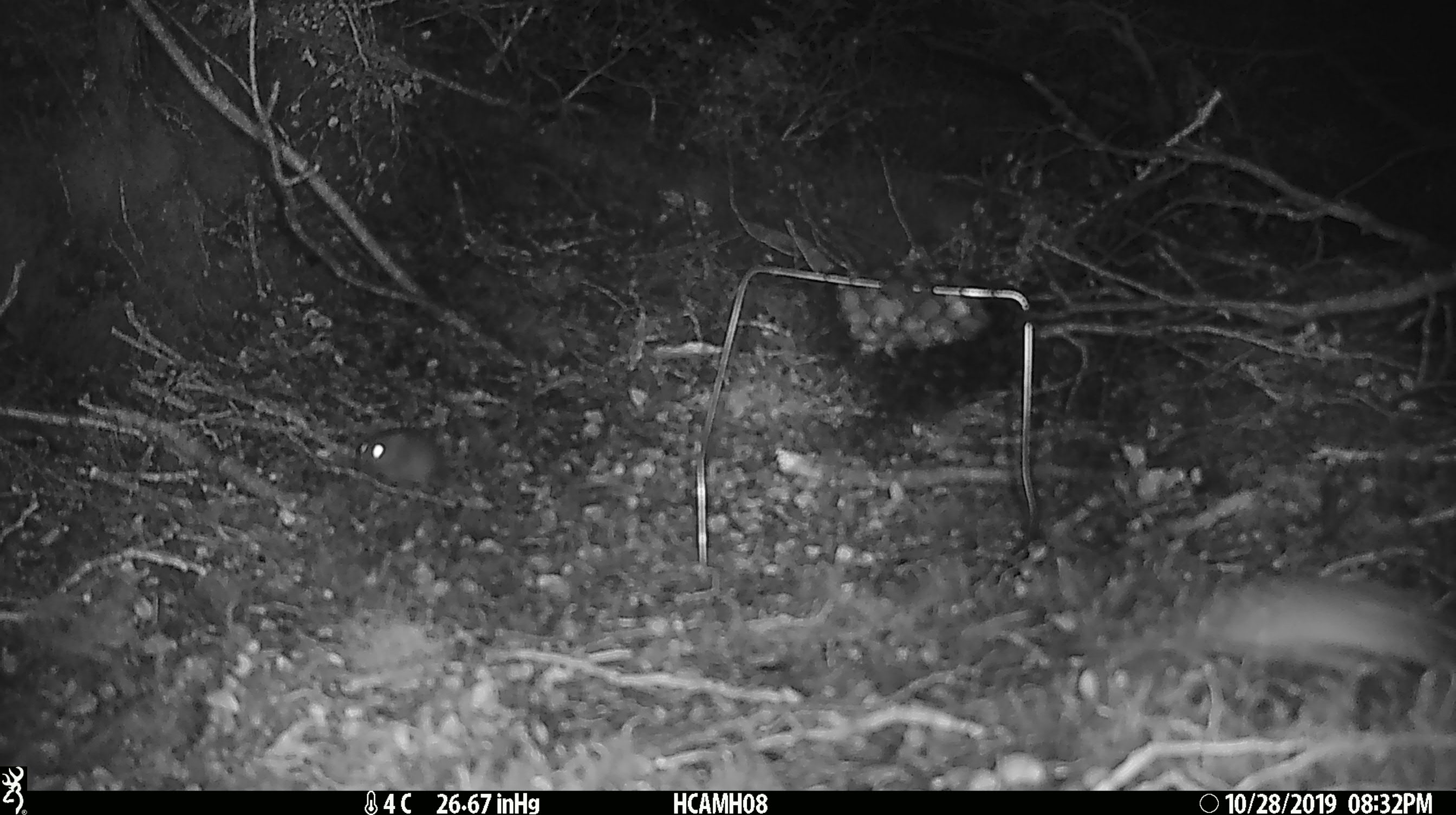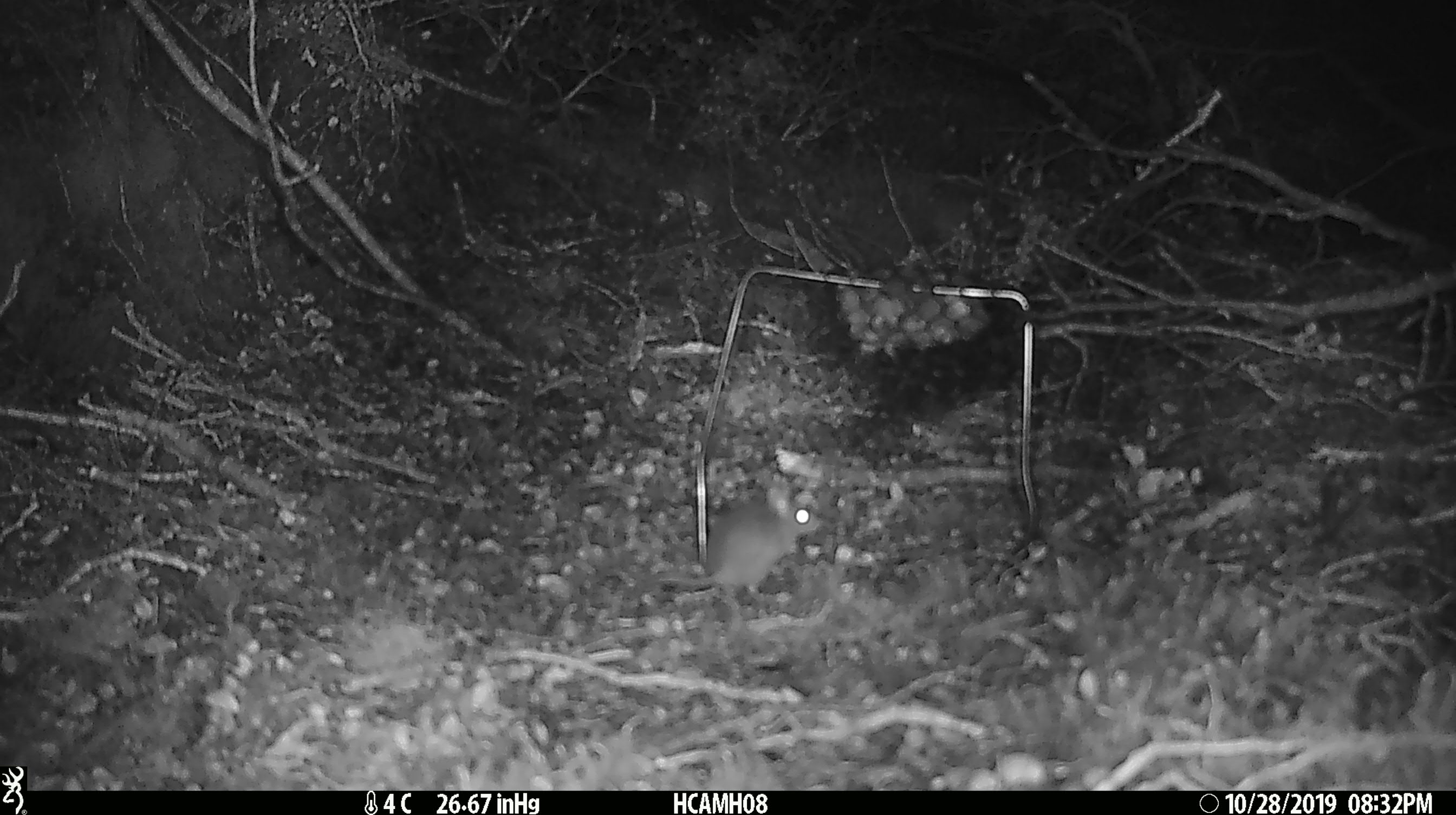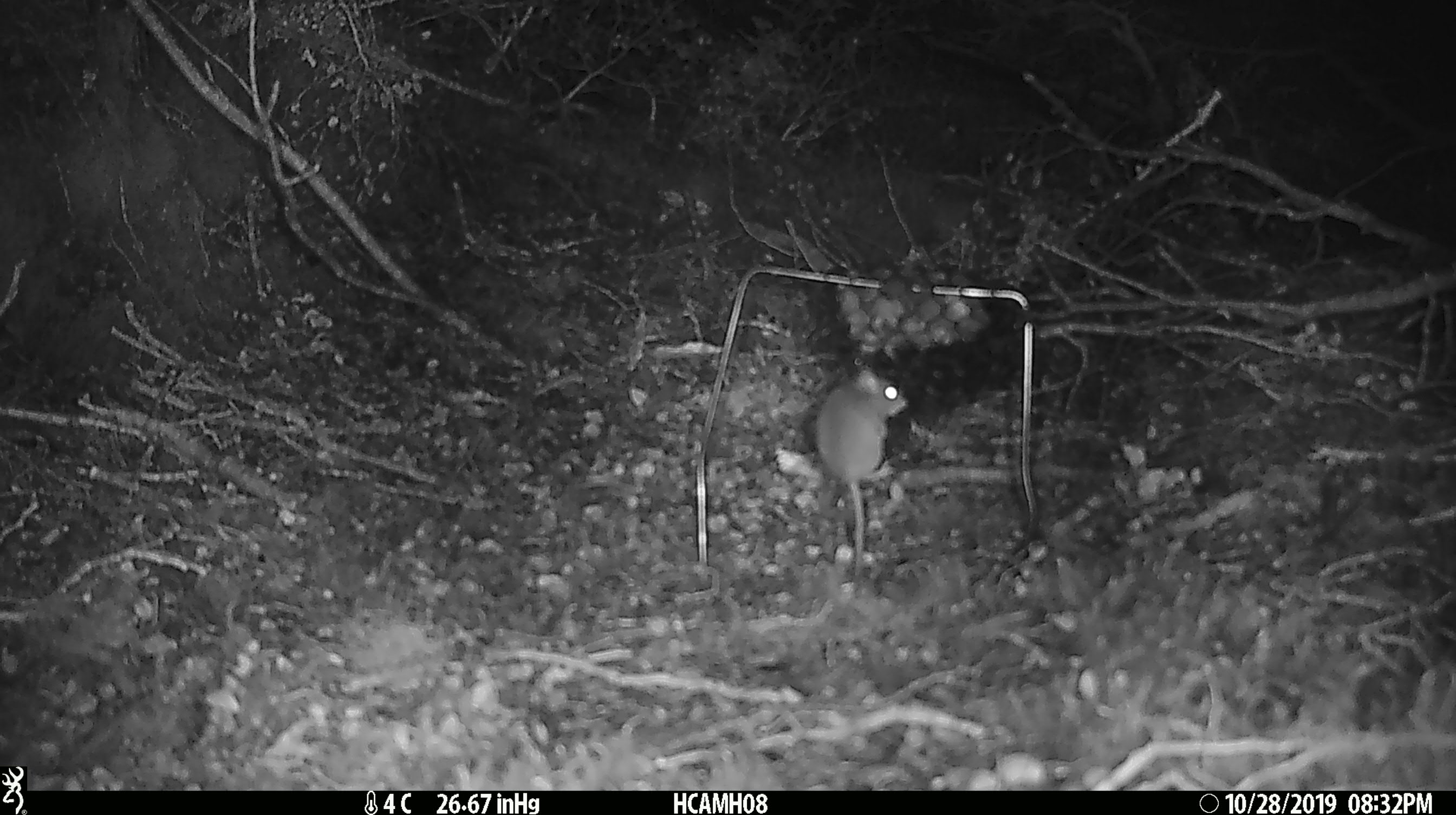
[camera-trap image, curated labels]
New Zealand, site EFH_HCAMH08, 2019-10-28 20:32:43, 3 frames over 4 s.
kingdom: Animalia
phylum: Chordata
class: Mammalia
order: Rodentia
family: Muridae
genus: Mus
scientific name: Mus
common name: mouse